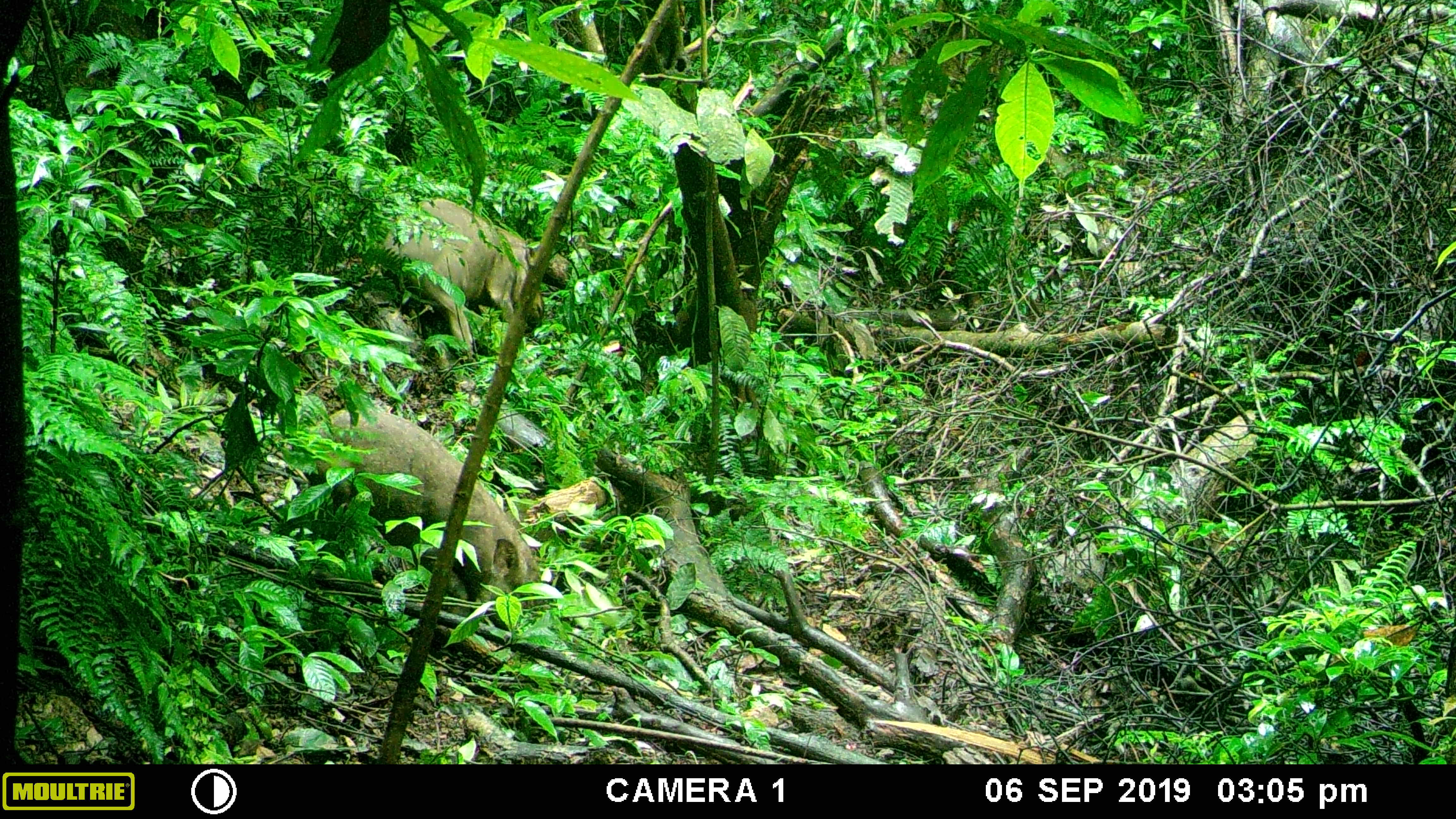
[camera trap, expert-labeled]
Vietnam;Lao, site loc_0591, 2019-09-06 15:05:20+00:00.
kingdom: Animalia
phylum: Chordata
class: Mammalia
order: Artiodactyla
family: Suidae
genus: Sus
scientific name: Sus scrofa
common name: eurasian wild pig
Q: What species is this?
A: Eurasian wild pig (Sus scrofa).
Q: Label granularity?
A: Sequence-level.